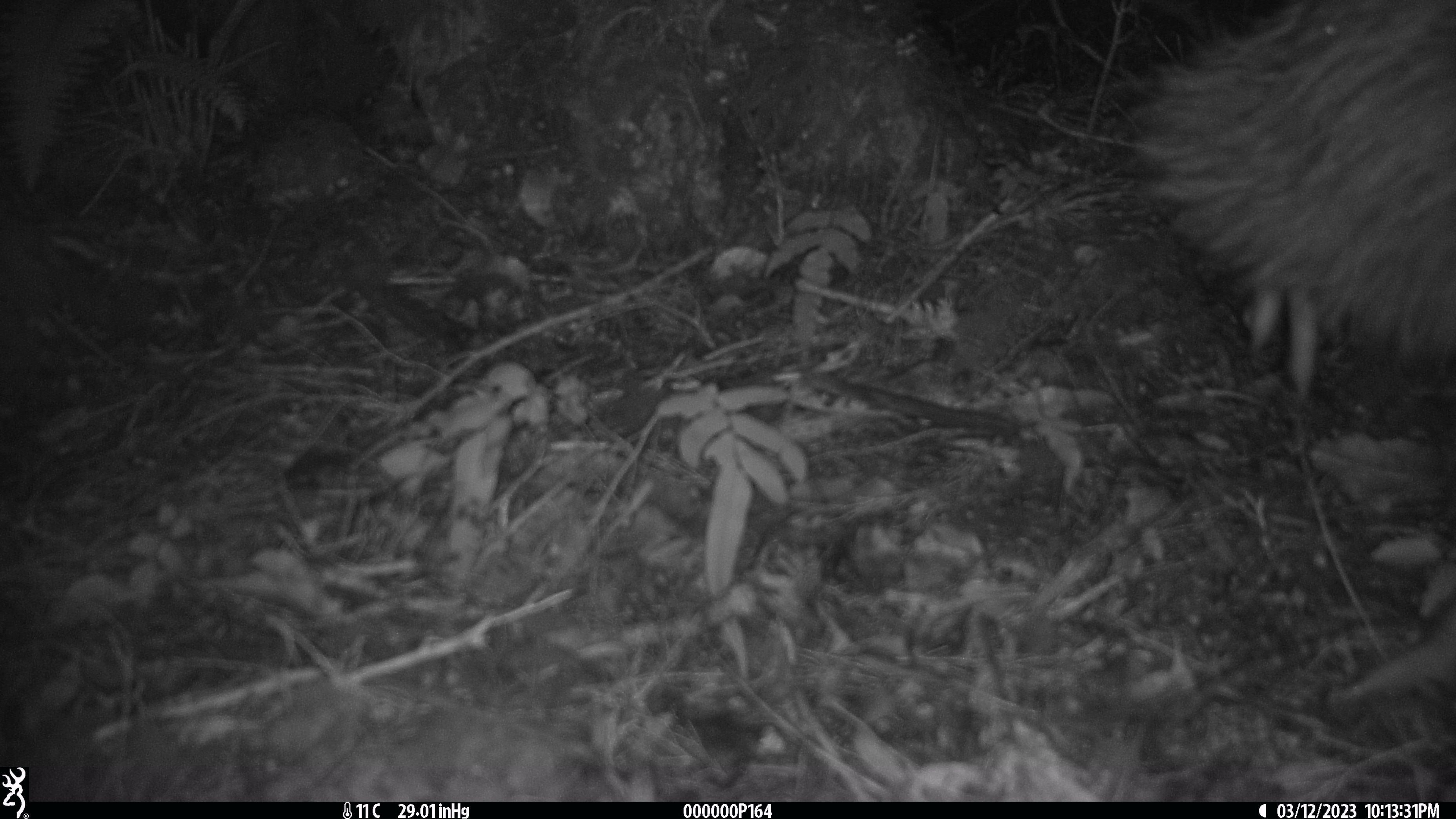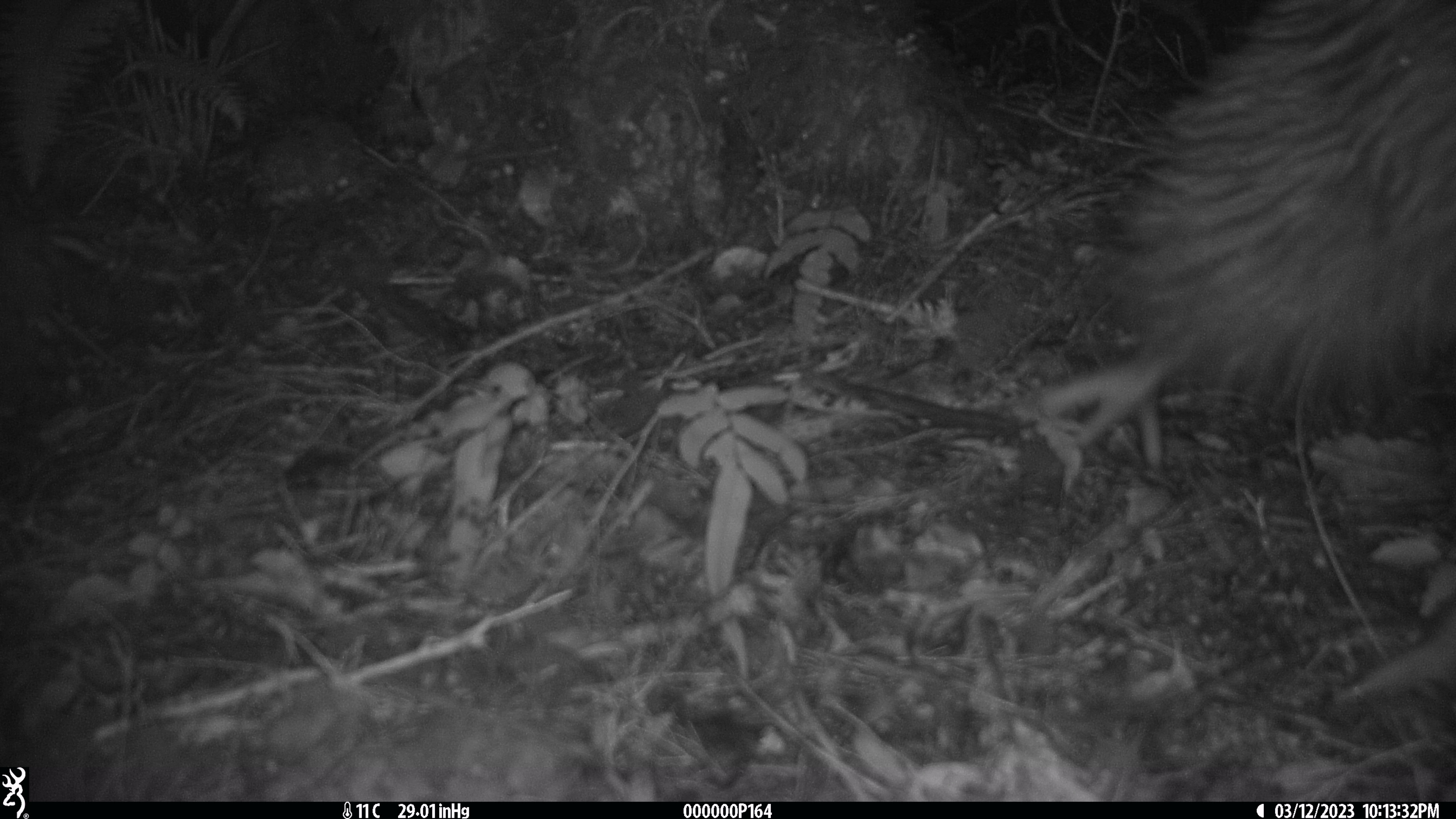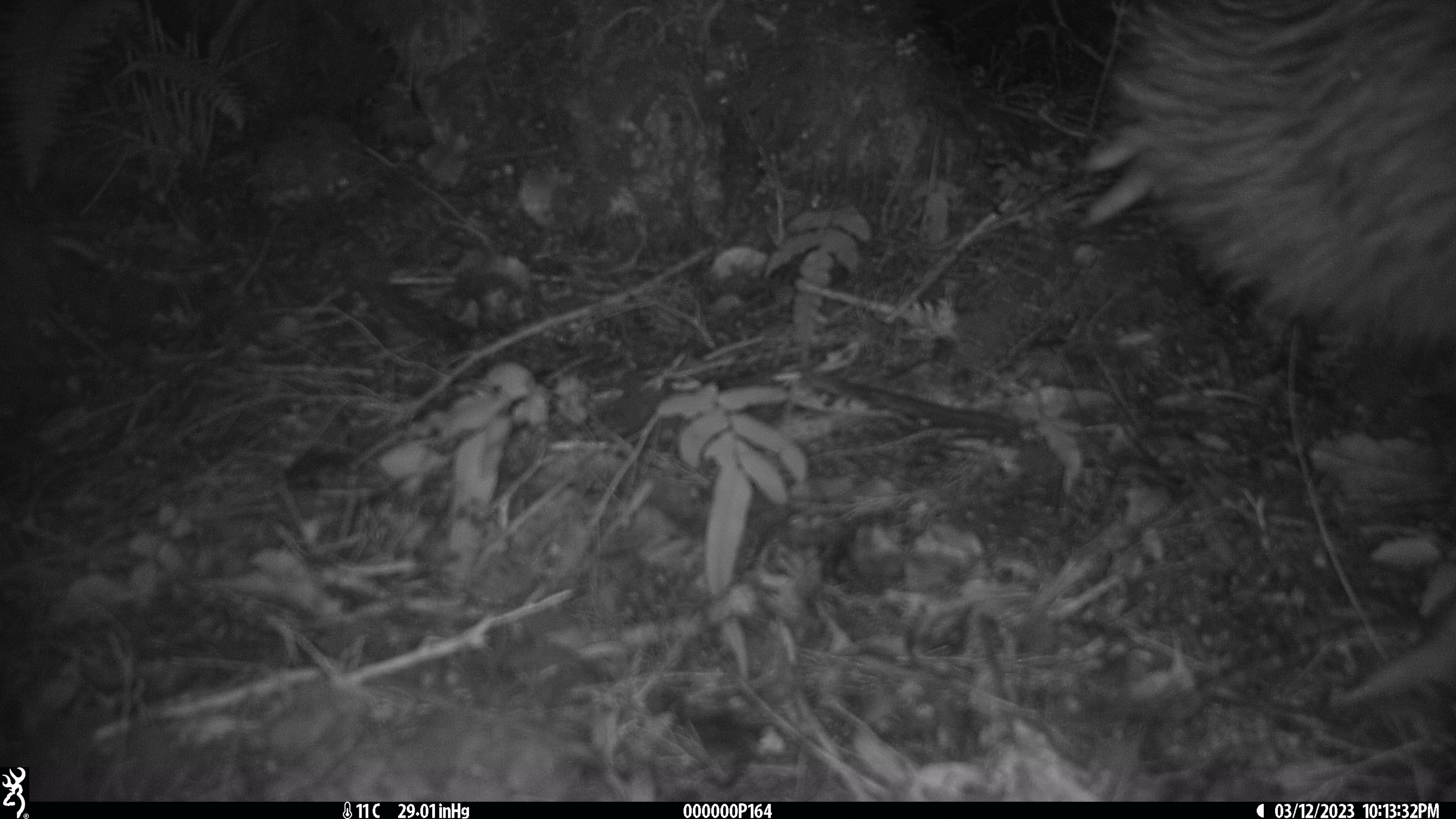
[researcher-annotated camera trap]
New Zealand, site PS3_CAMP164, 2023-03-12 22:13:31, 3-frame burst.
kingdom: Animalia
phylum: Chordata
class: Aves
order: Apterygiformes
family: Apterygidae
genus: Apteryx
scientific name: Apteryx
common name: kiwi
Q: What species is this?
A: Kiwi (Apteryx).